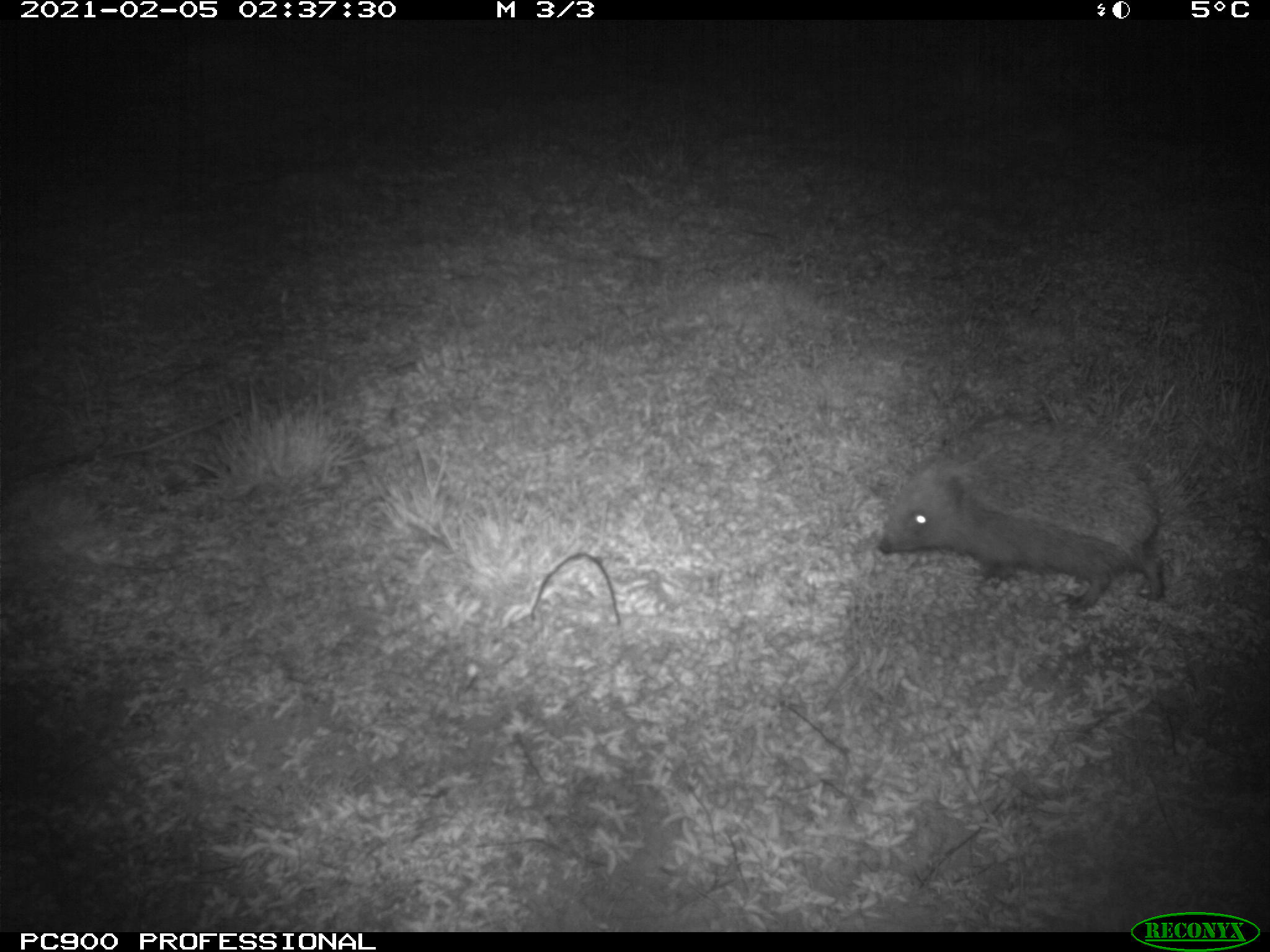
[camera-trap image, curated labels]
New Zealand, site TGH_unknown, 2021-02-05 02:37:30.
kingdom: Animalia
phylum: Chordata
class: Mammalia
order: Eulipotyphla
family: Erinaceidae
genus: Erinaceus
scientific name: Erinaceus europaeus europaeus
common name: european hedgehog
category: hedgehog